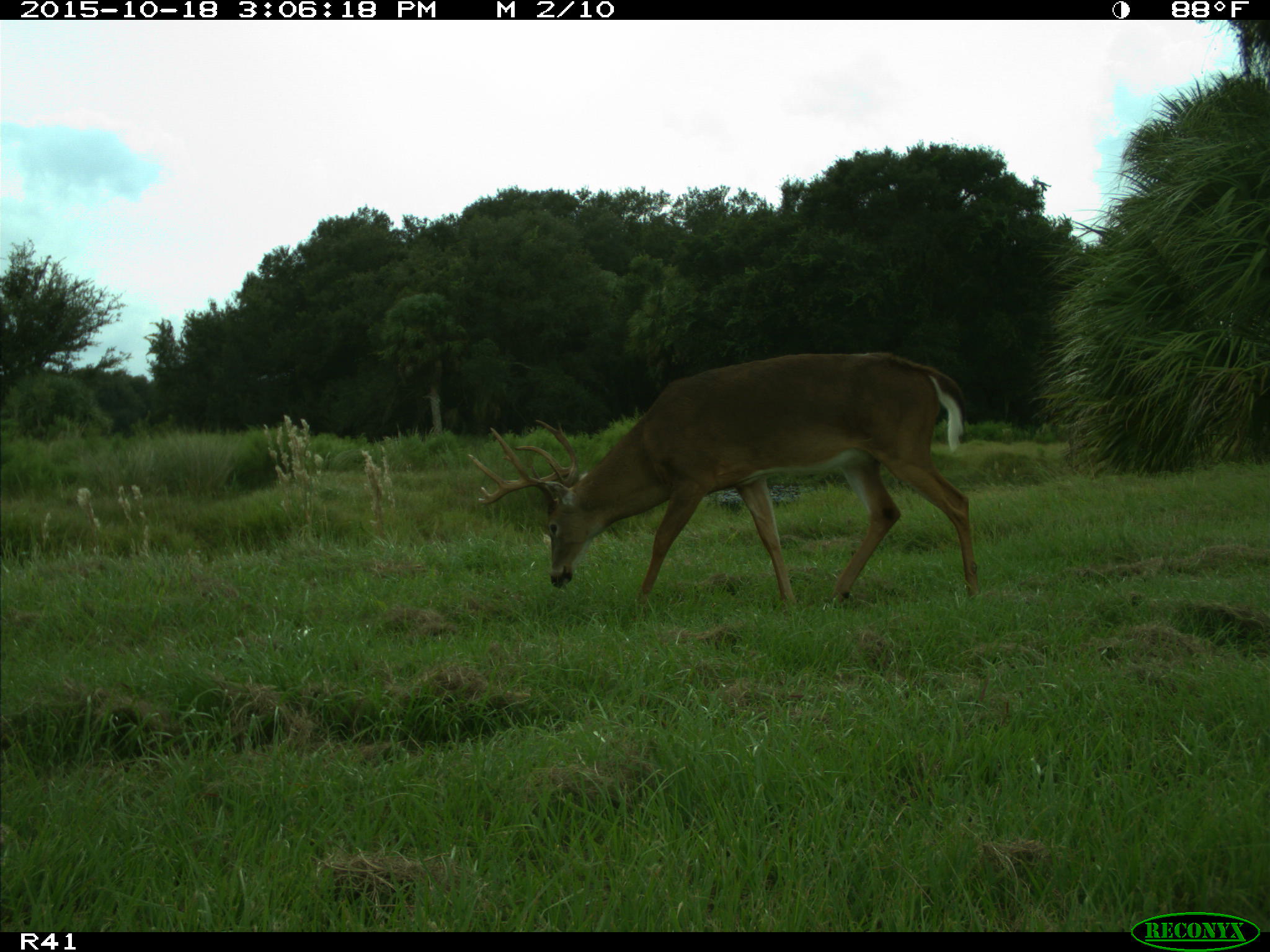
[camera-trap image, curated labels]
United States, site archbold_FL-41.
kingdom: Animalia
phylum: Chordata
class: Mammalia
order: Artiodactyla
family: Cervidae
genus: Odocoileus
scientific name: Odocoileus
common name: deer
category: unidentified deer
Unidentified deer (deer) (Odocoileus).